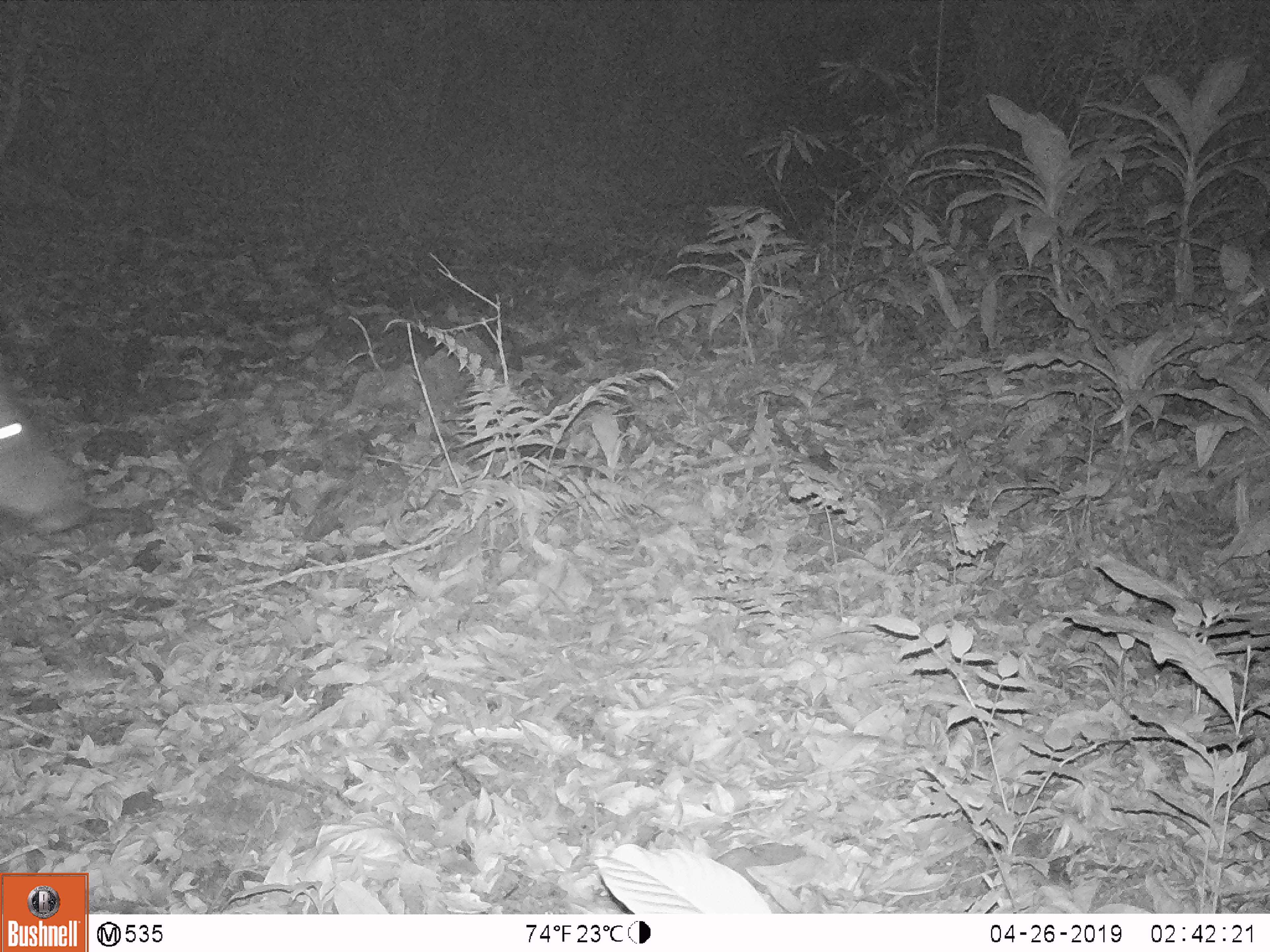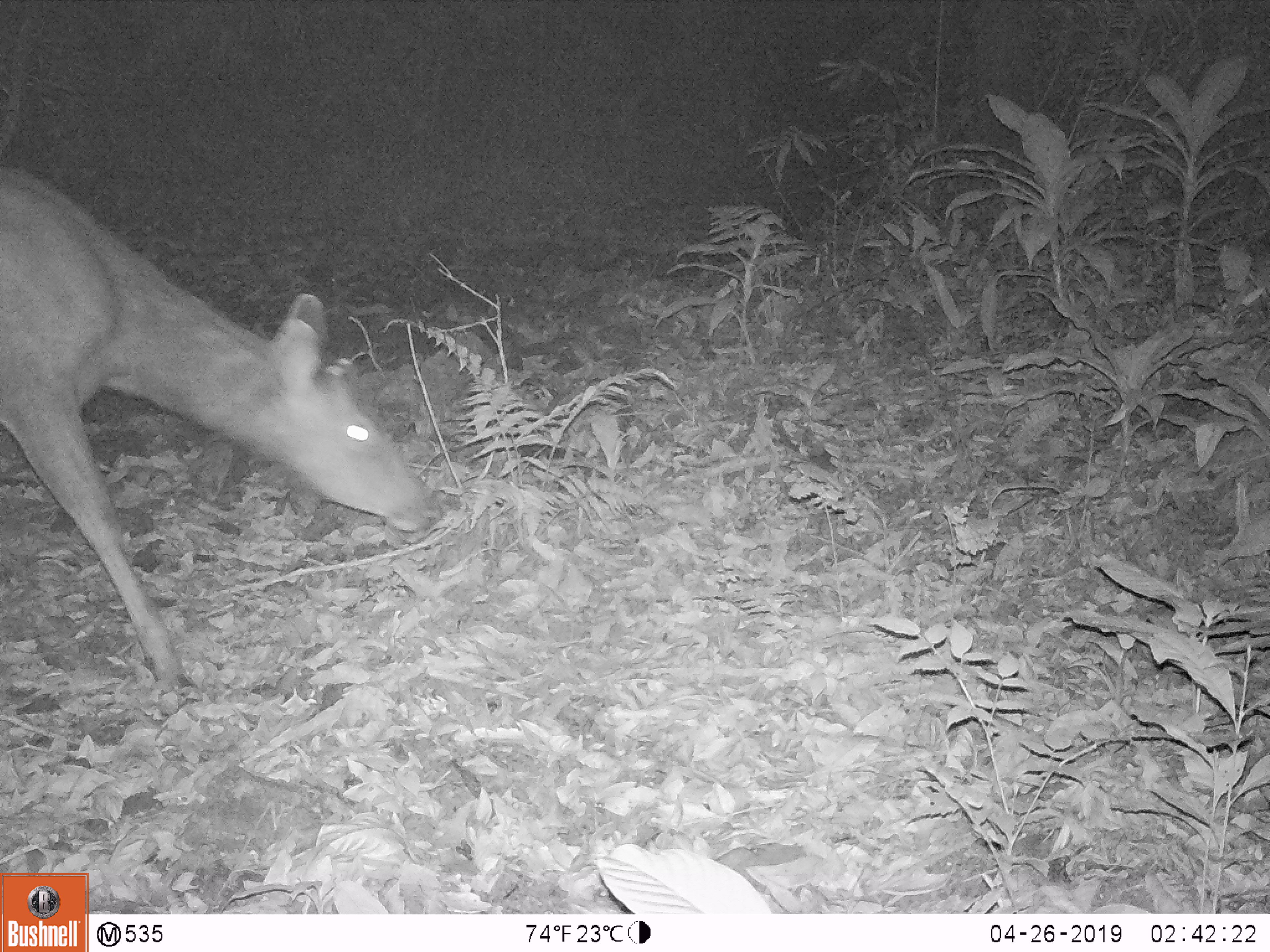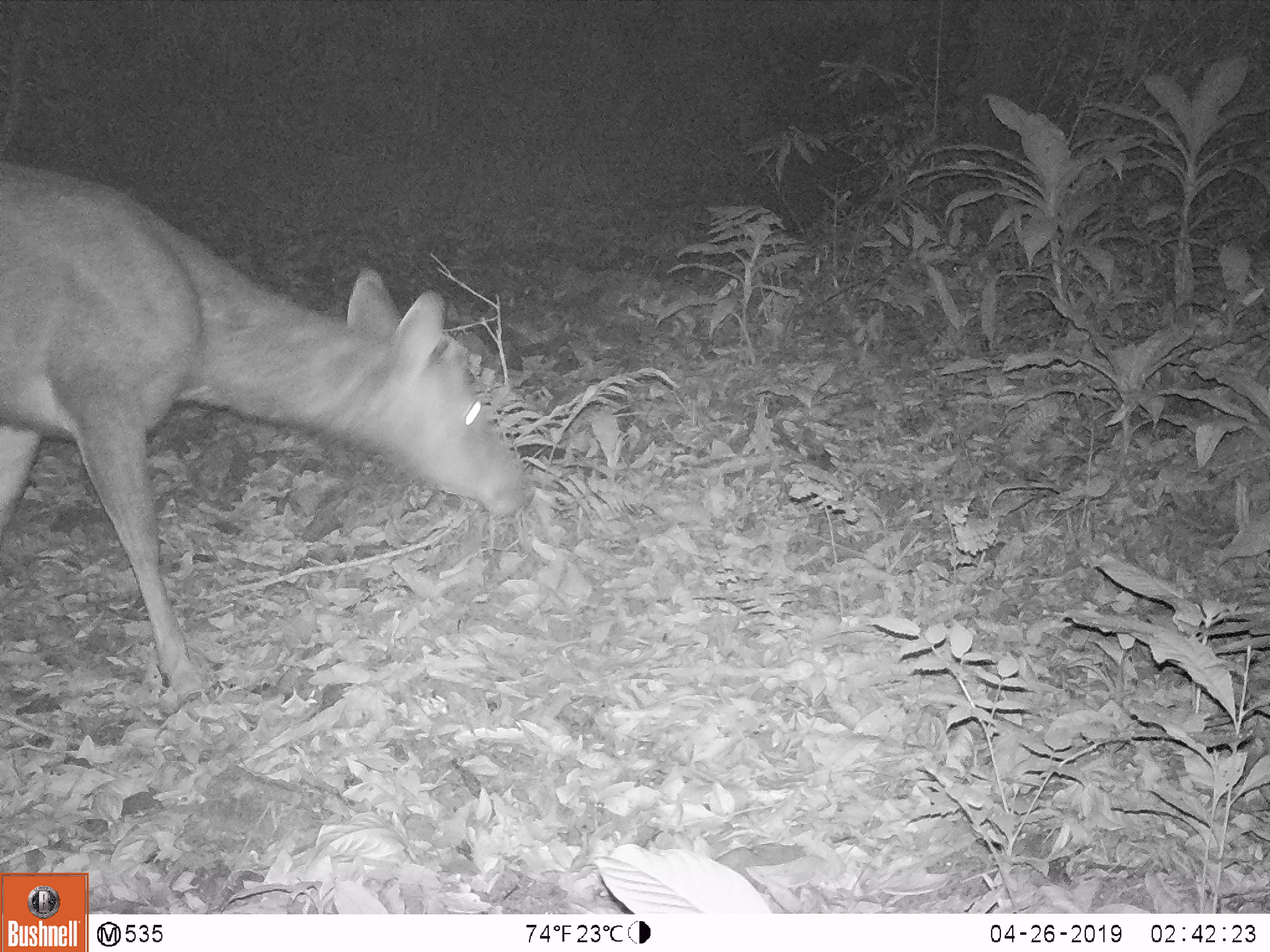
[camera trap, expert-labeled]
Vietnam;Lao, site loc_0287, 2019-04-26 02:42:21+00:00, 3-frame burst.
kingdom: Animalia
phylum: Chordata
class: Mammalia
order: Artiodactyla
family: Cervidae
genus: Rusa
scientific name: Rusa unicolor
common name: sambar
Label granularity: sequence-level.